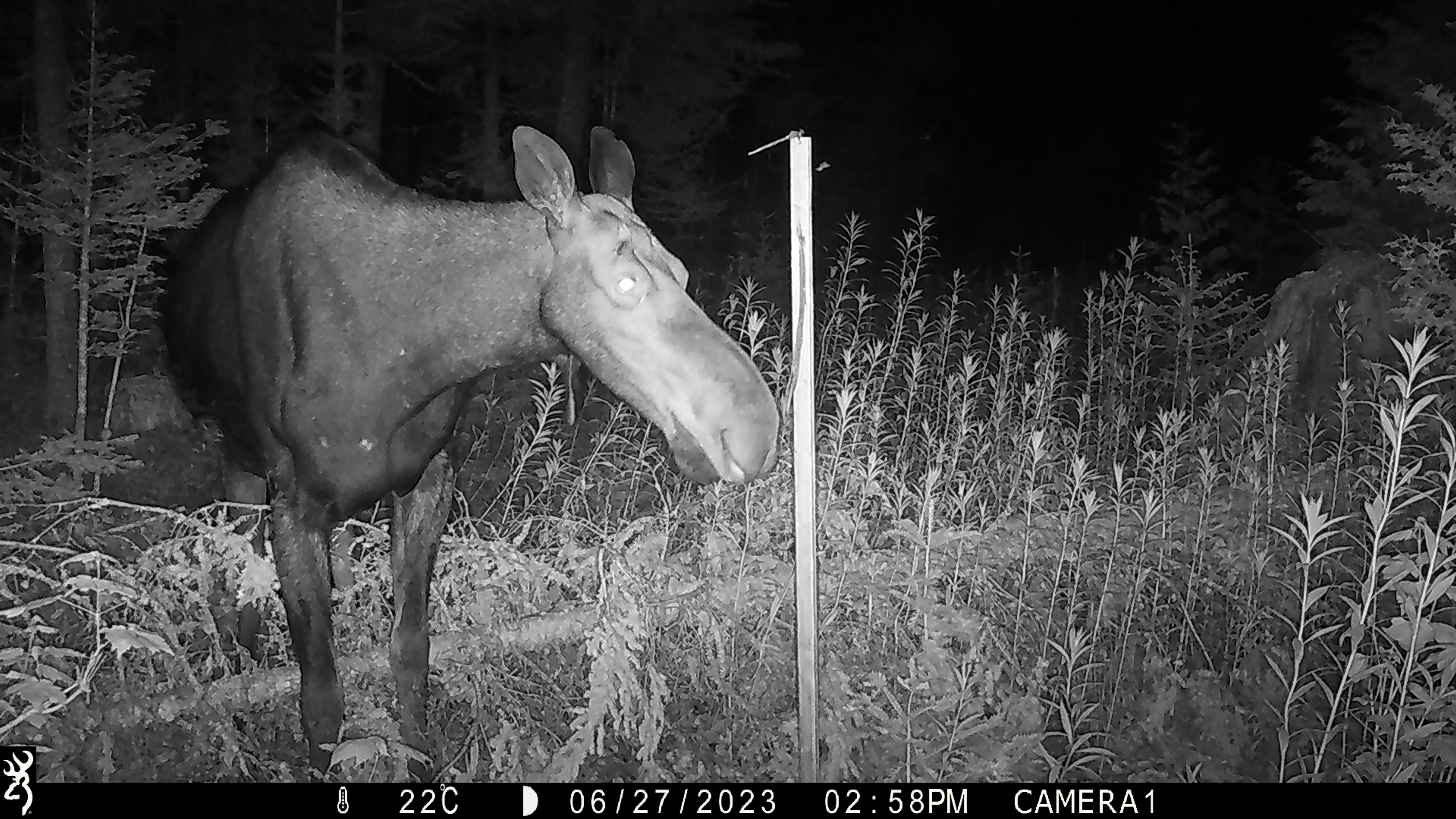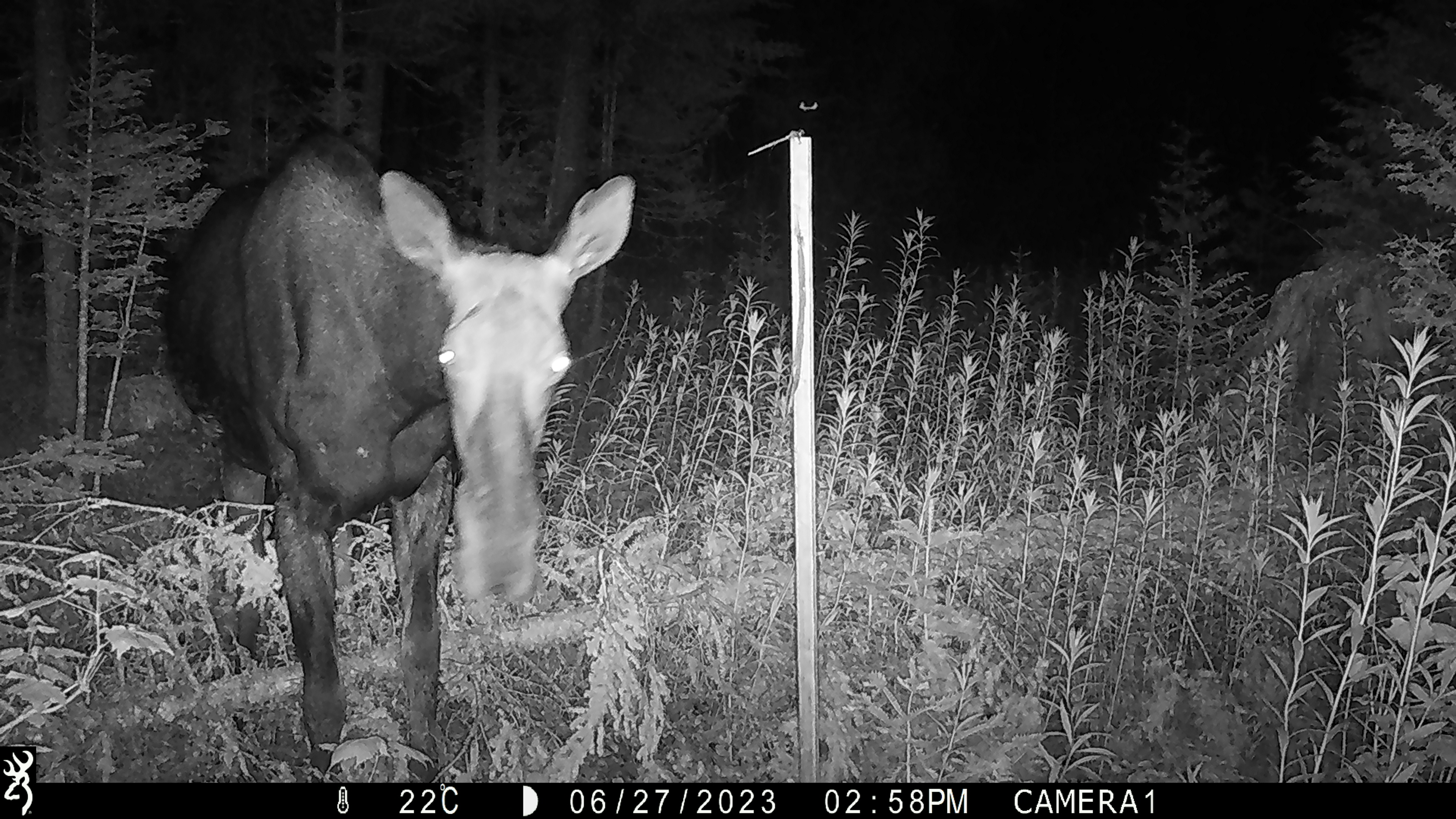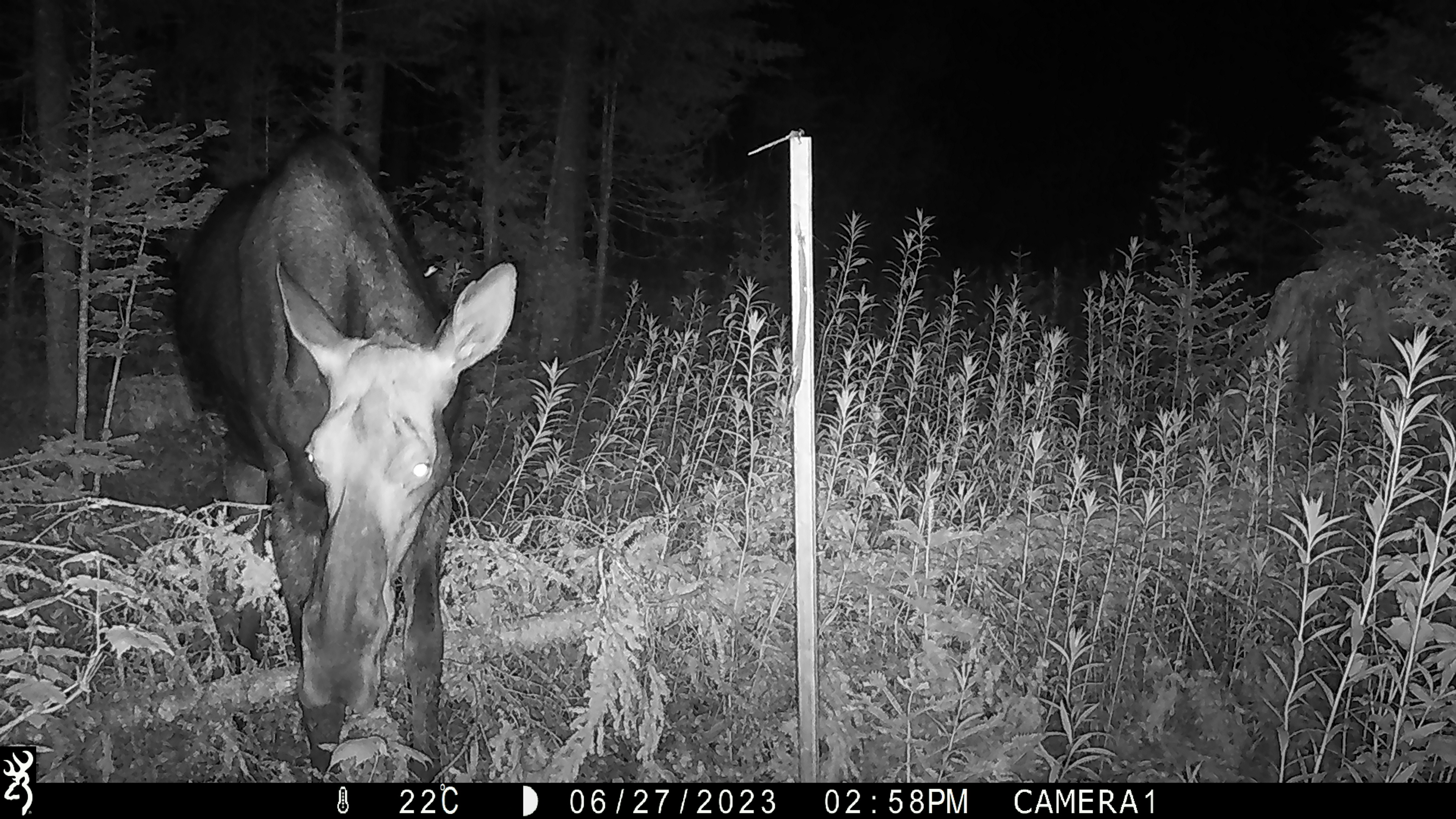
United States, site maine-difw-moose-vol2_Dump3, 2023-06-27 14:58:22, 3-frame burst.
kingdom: Animalia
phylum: Chordata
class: Mammalia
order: Artiodactyla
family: Cervidae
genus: Alces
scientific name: Alces alces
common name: moose